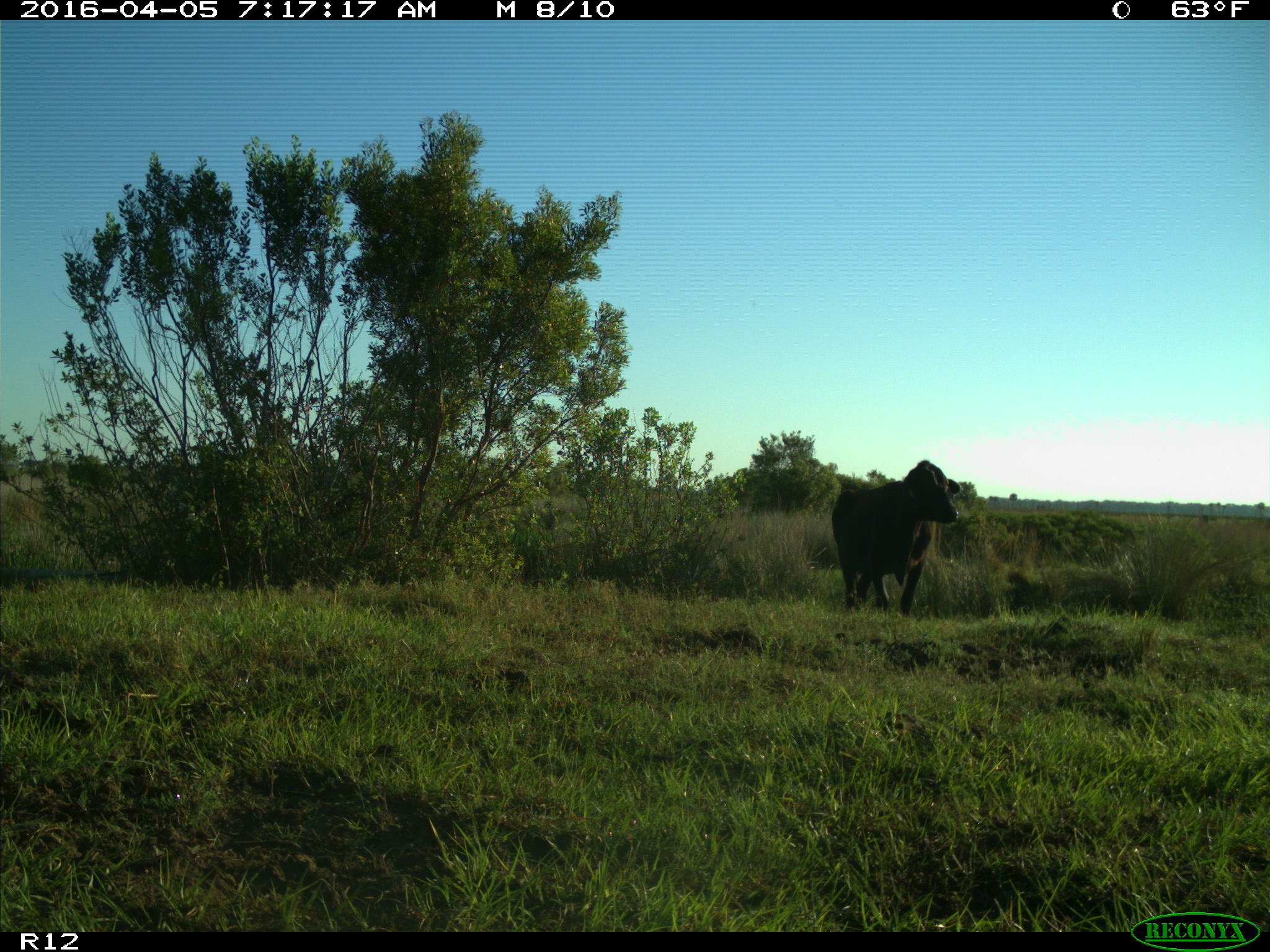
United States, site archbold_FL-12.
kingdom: Animalia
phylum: Chordata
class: Mammalia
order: Artiodactyla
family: Bovidae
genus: Bos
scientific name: Bos taurus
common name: domestic cow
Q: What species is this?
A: Bos taurus (domestic cow).